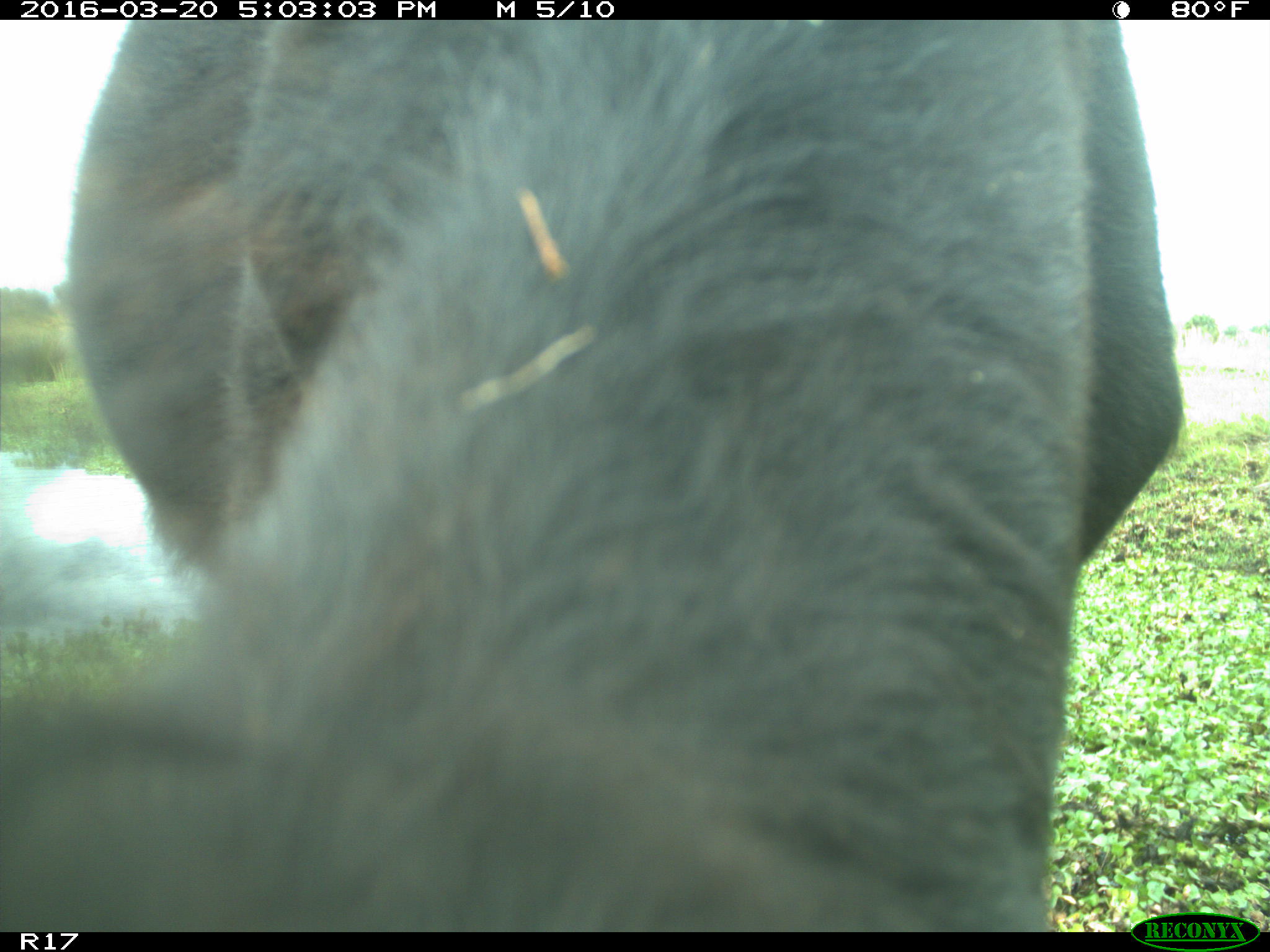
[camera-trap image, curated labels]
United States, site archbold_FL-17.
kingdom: Animalia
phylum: Chordata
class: Mammalia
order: Artiodactyla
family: Bovidae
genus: Bos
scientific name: Bos taurus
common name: domestic cow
Bos taurus (domestic cow).